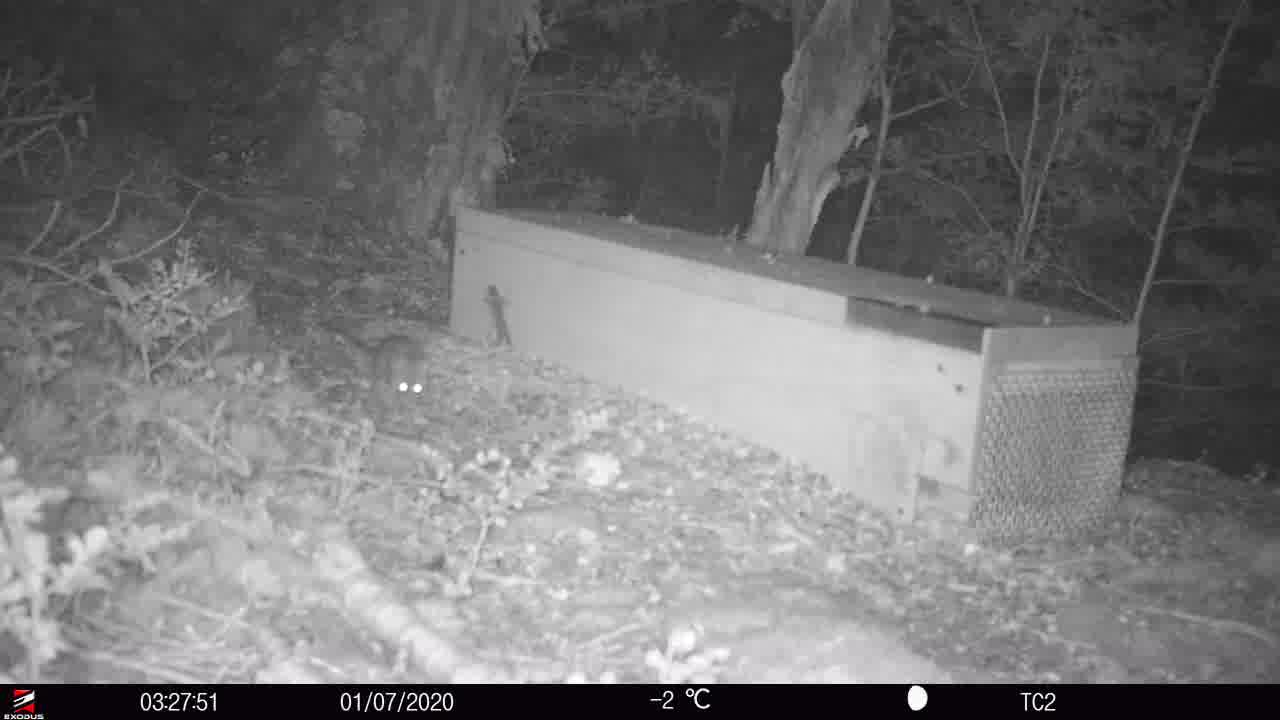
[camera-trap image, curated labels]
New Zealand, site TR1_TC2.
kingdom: Animalia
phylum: Chordata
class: Mammalia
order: Rodentia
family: Muridae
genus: Rattus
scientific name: Rattus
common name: rat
Rat (Rattus).